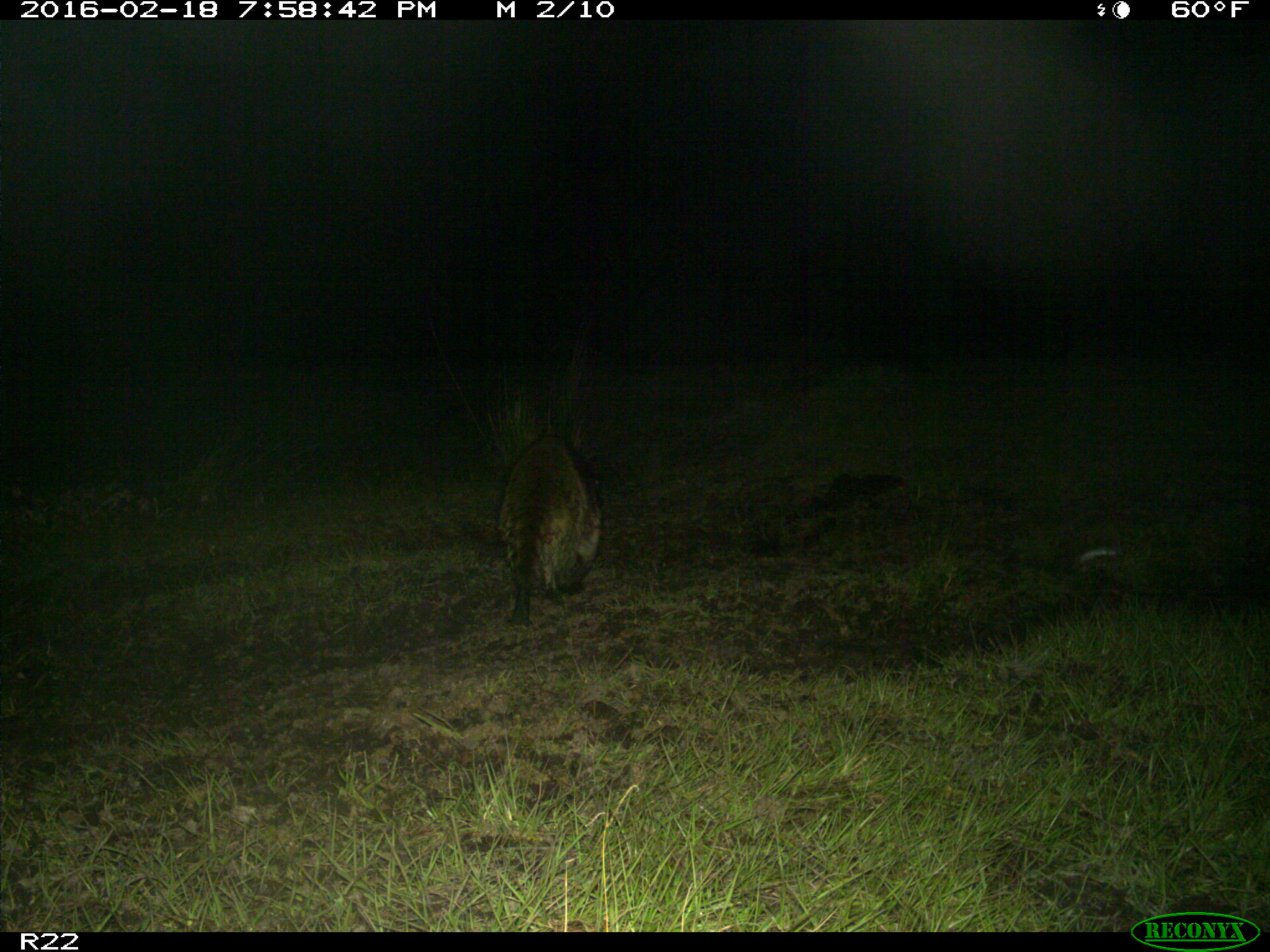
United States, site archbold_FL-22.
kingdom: Animalia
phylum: Chordata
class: Mammalia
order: Carnivora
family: Procyonidae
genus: Procyon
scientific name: Procyon lotor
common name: common raccoon